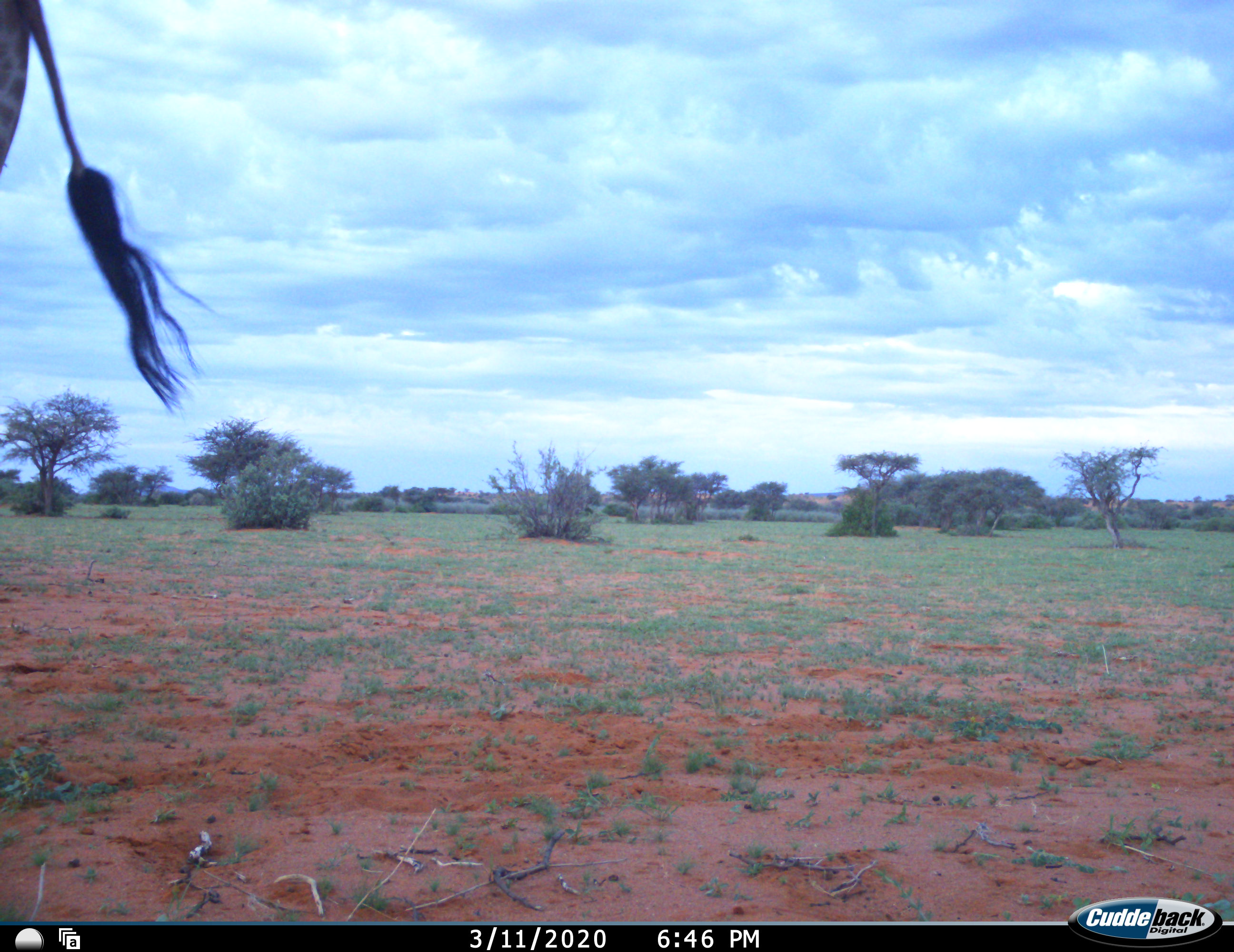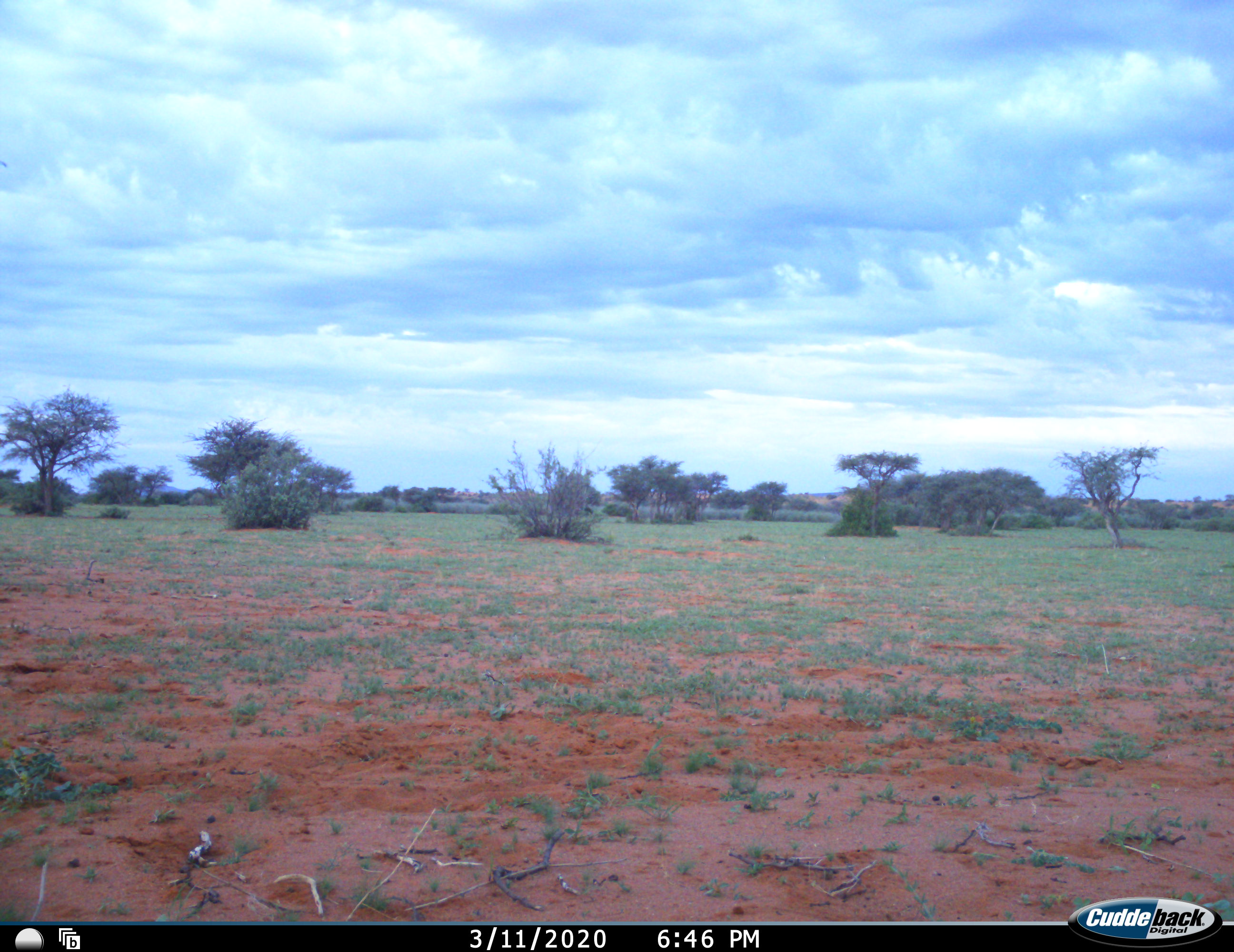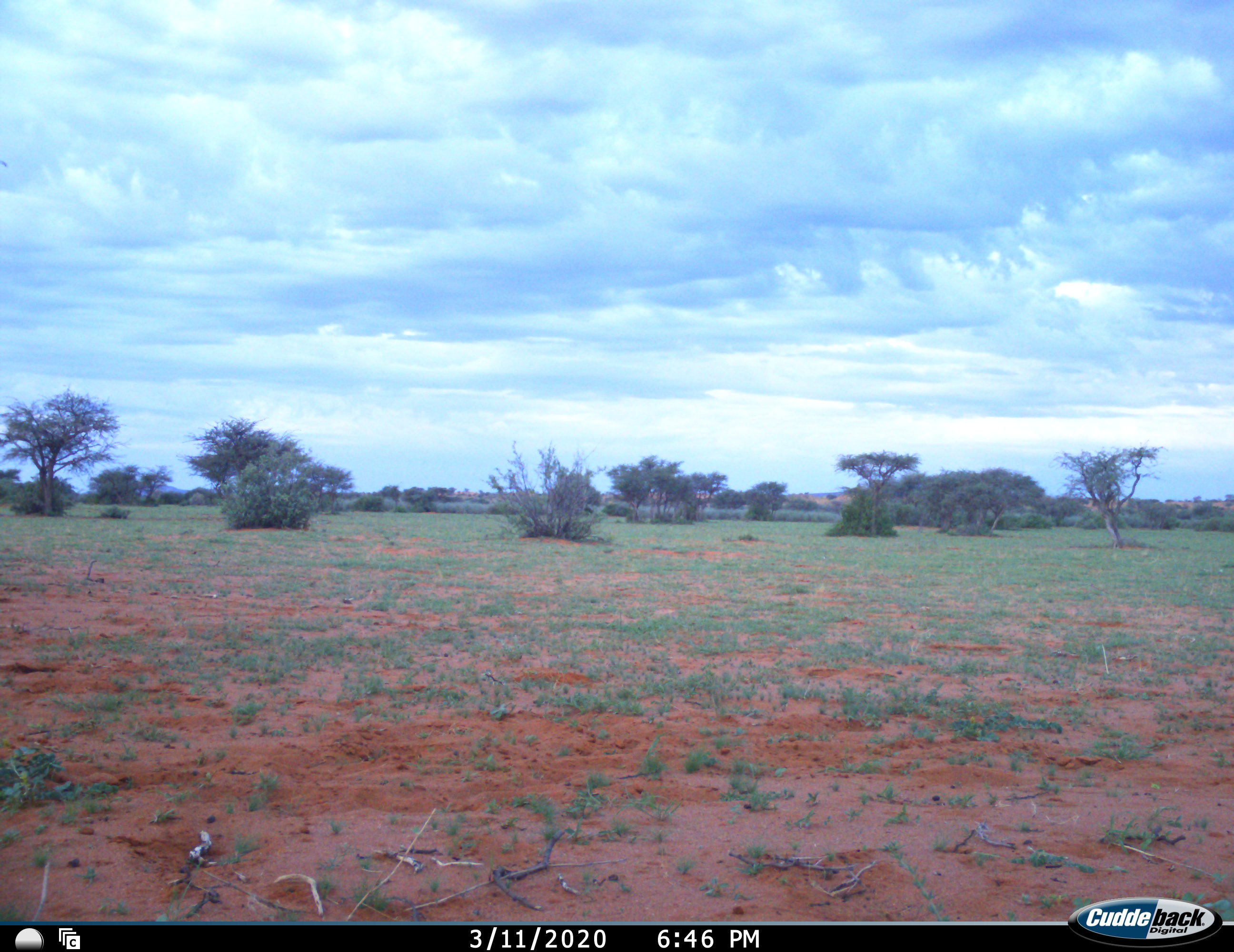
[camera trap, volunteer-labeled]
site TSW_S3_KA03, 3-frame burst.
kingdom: Animalia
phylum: Chordata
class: Mammalia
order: Artiodactyla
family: Giraffidae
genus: Giraffa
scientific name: Giraffa camelopardalis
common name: giraffe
Giraffe (Giraffa camelopardalis), count 1. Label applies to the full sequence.